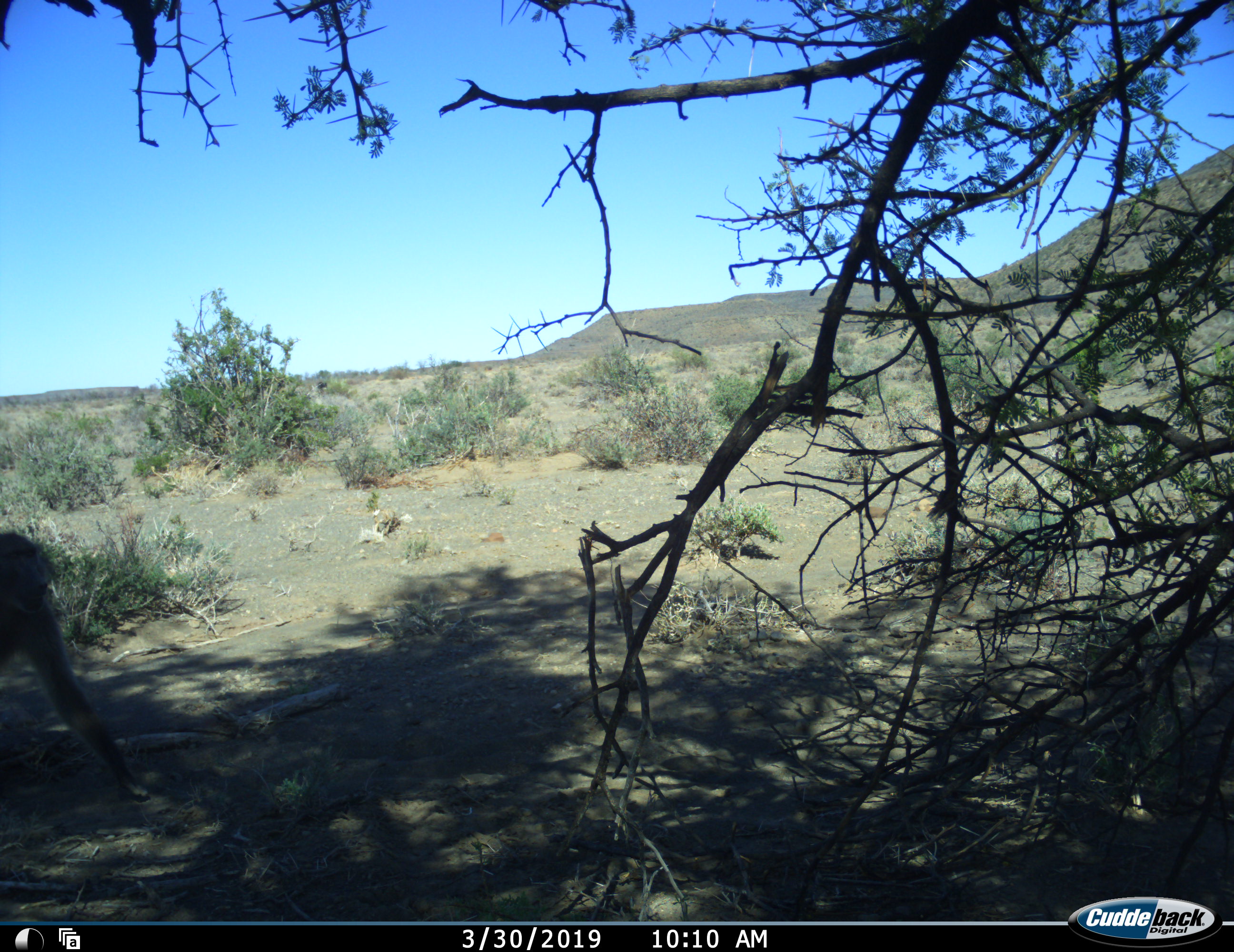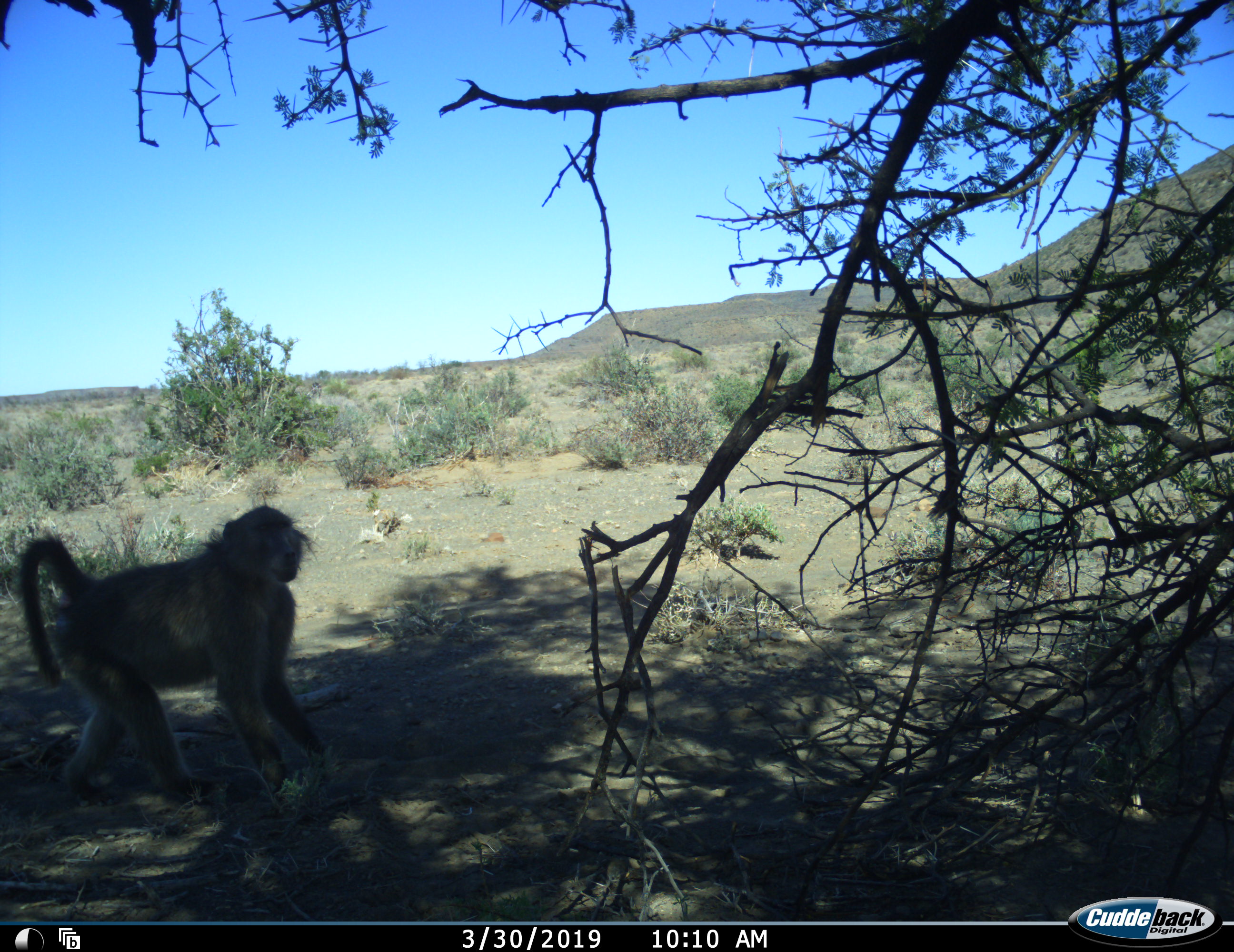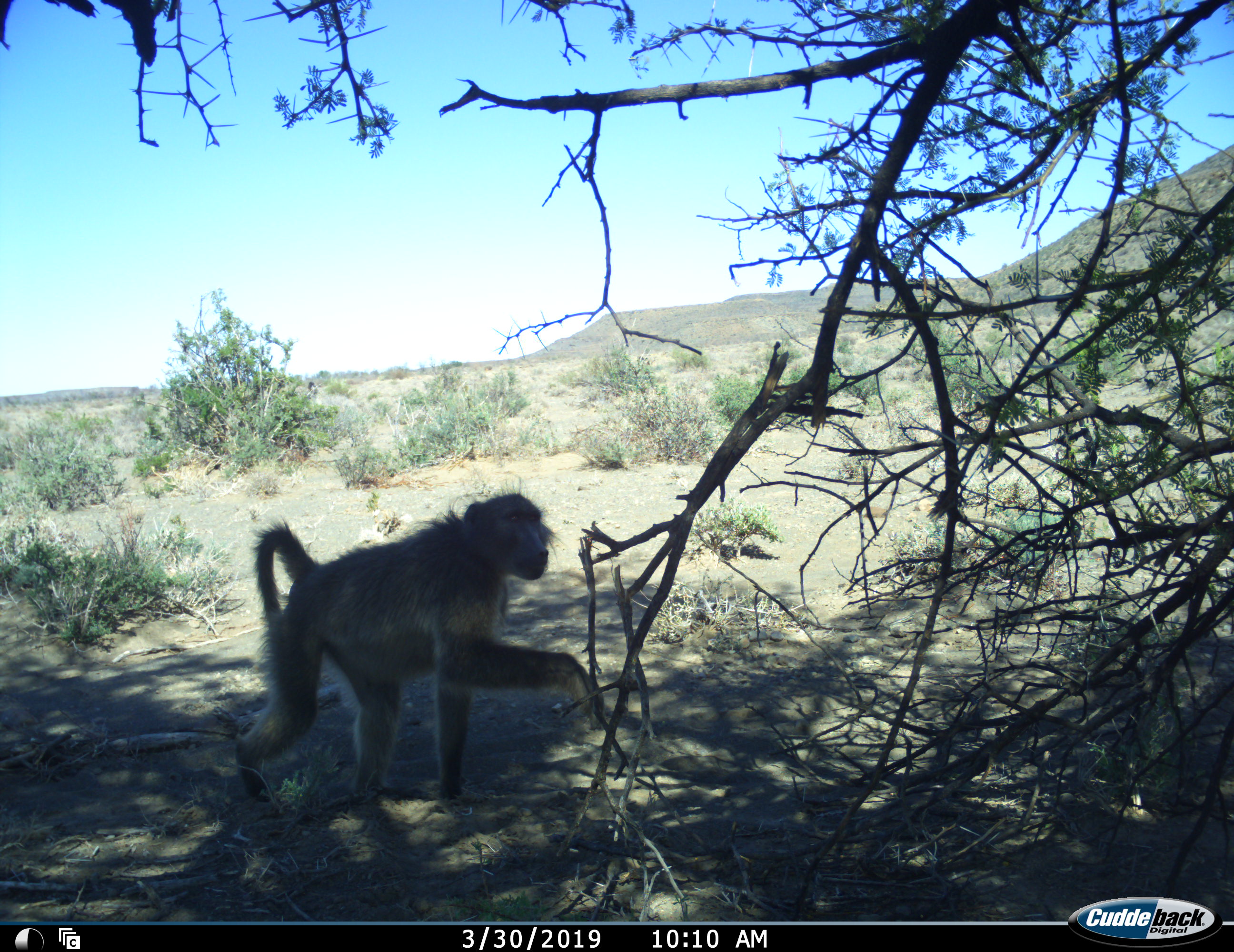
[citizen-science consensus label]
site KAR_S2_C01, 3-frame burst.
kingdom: Animalia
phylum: Chordata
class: Mammalia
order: Primates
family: Cercopithecidae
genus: Papio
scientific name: Papio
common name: baboon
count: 1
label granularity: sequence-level